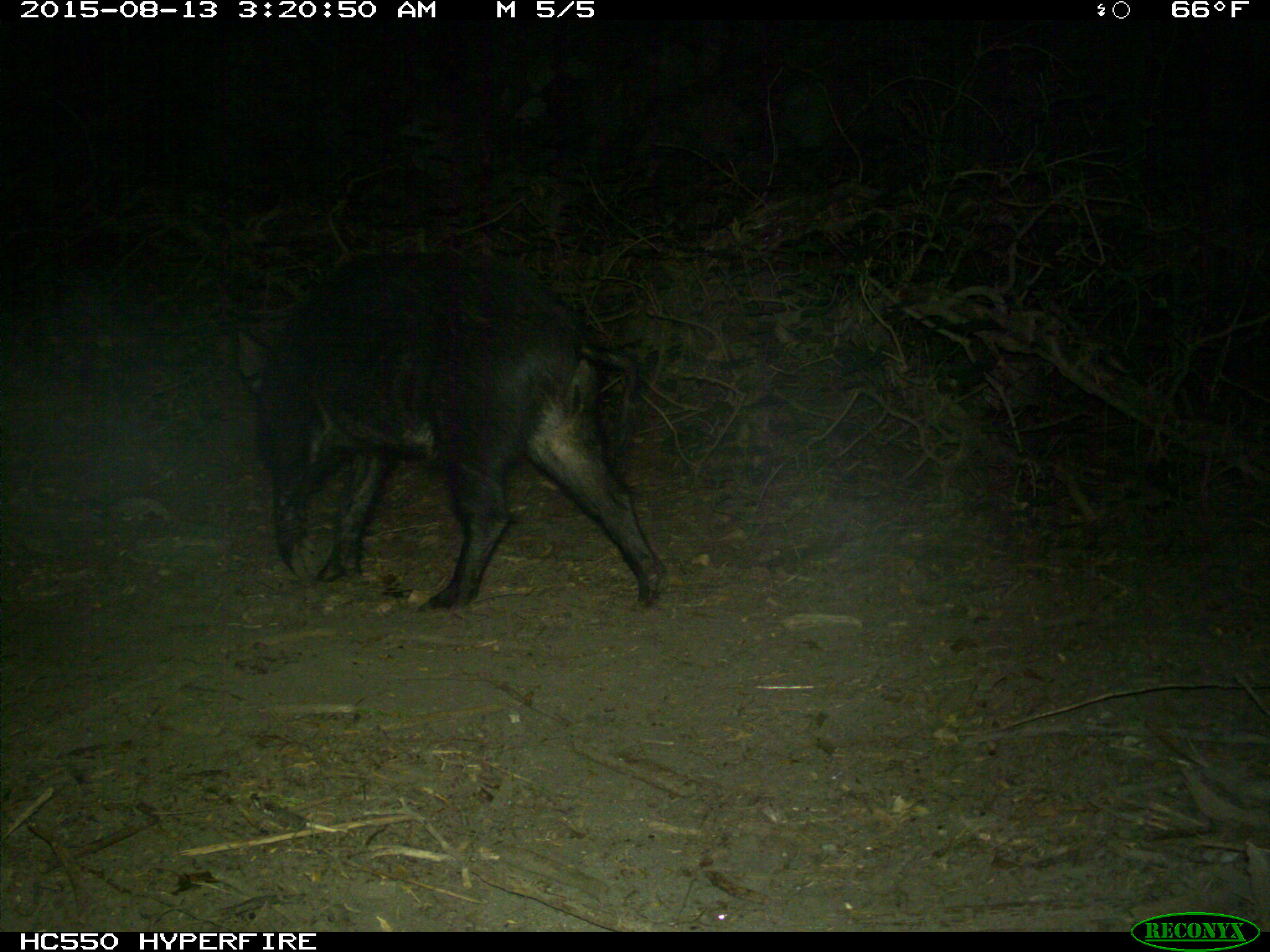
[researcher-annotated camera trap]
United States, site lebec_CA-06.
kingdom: Animalia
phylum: Chordata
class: Mammalia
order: Artiodactyla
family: Suidae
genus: Sus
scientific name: Sus scrofa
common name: wild boar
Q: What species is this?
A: Sus scrofa (wild boar).